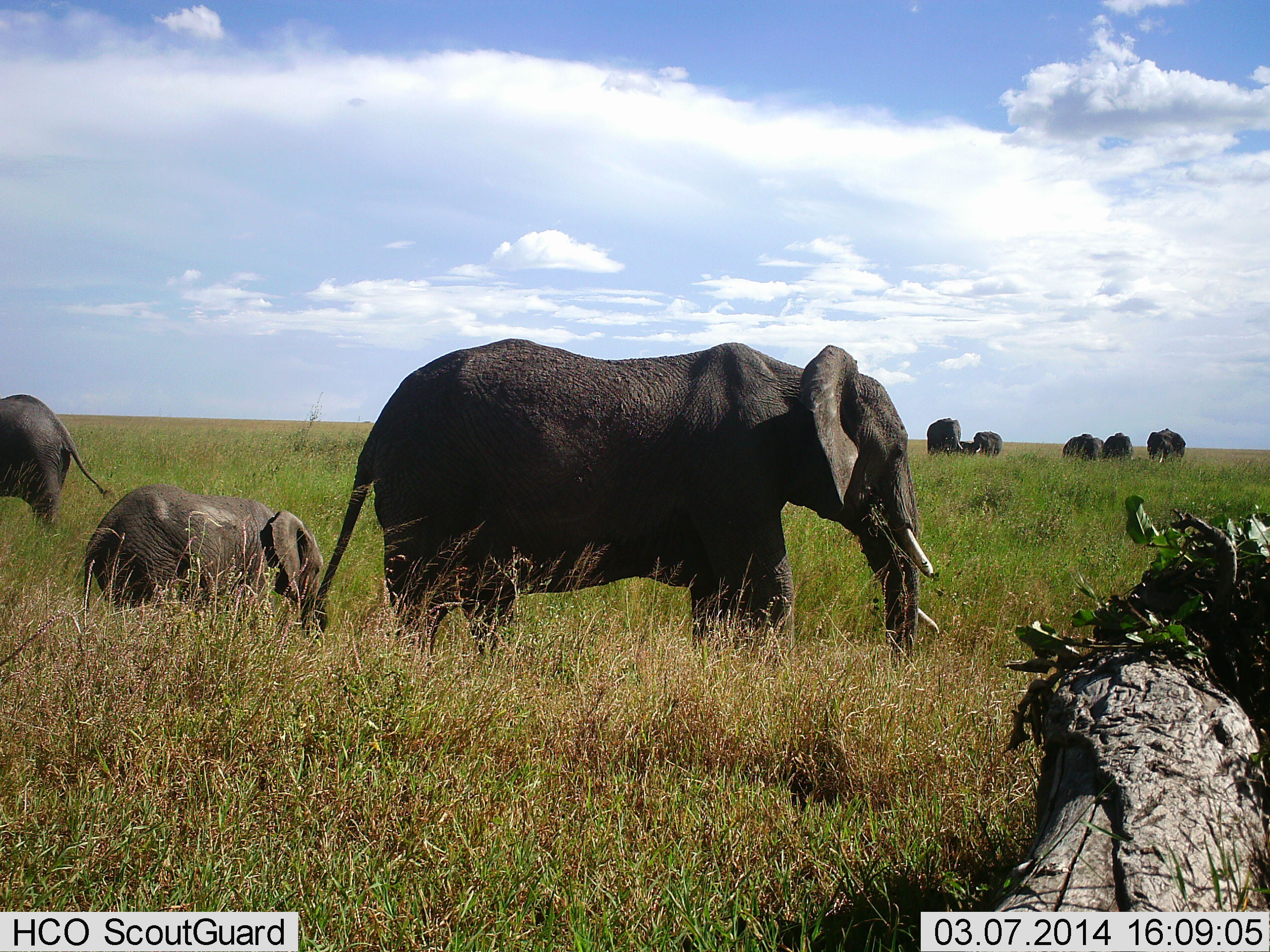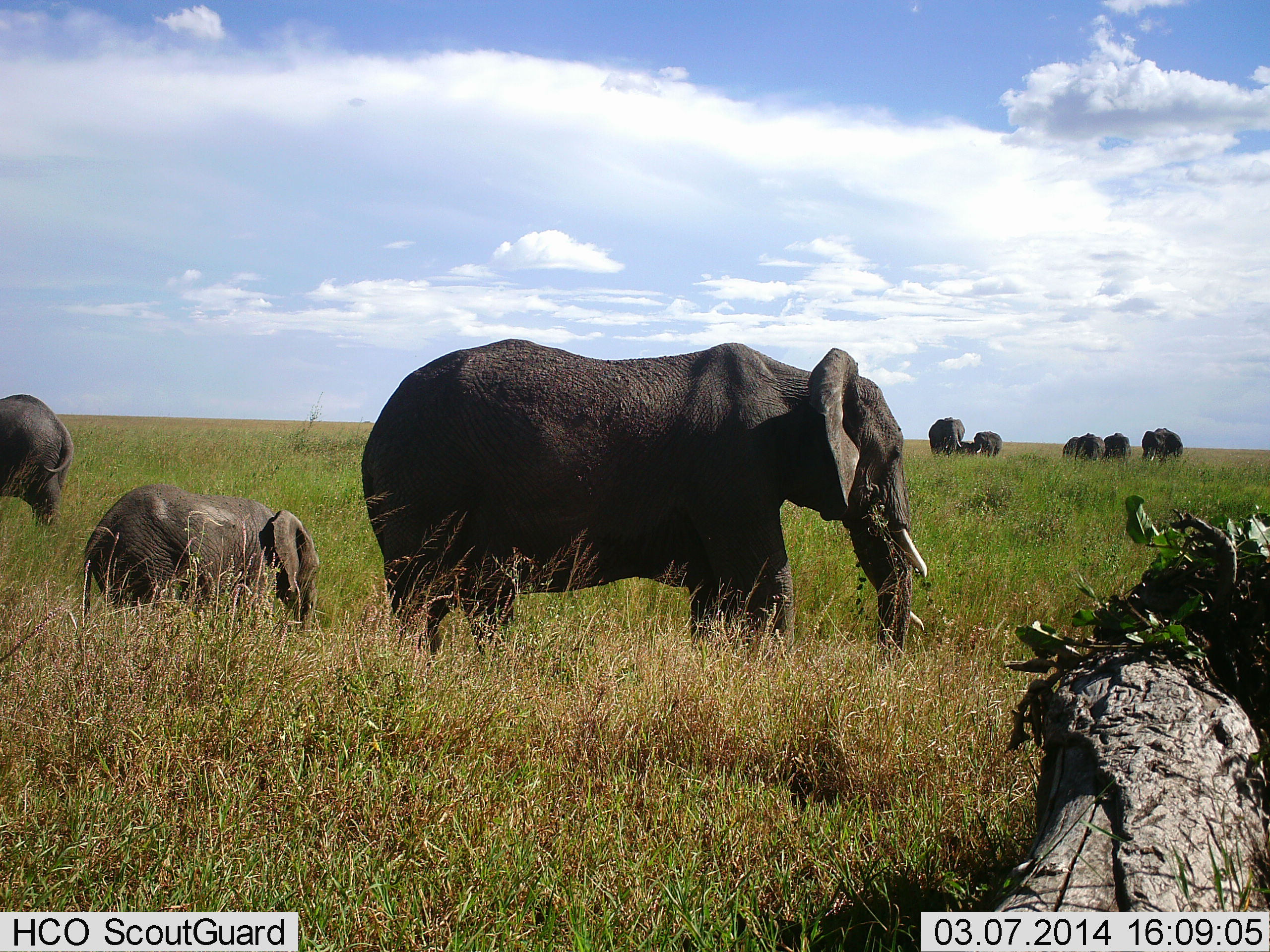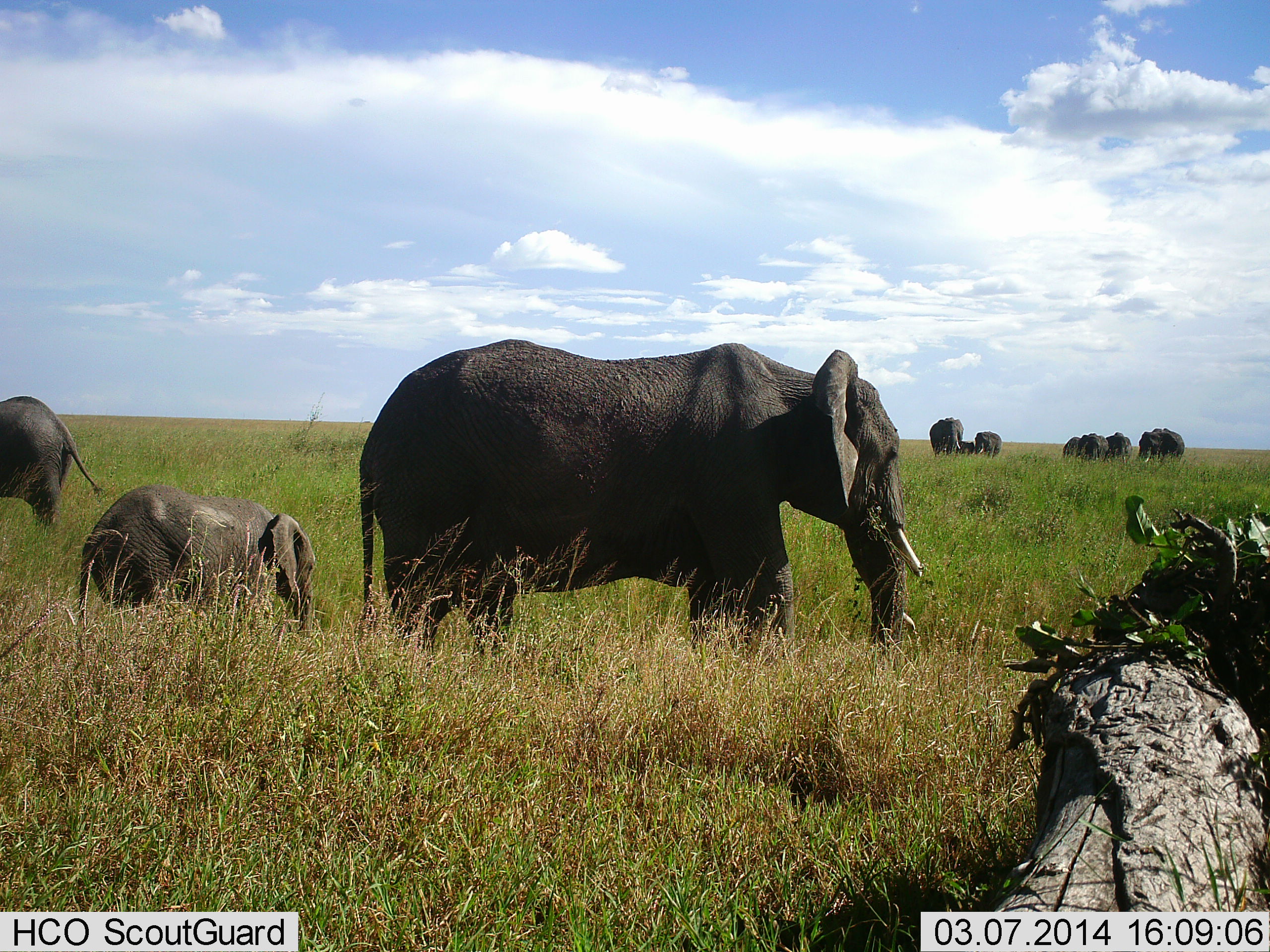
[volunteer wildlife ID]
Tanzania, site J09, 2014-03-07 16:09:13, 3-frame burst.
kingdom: Animalia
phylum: Chordata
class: Mammalia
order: Proboscidea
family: Elephantidae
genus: Loxodonta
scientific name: Loxodonta africana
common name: african bush elephant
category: elephant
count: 9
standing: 90%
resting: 0%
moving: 20%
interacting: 0%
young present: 90%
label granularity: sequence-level